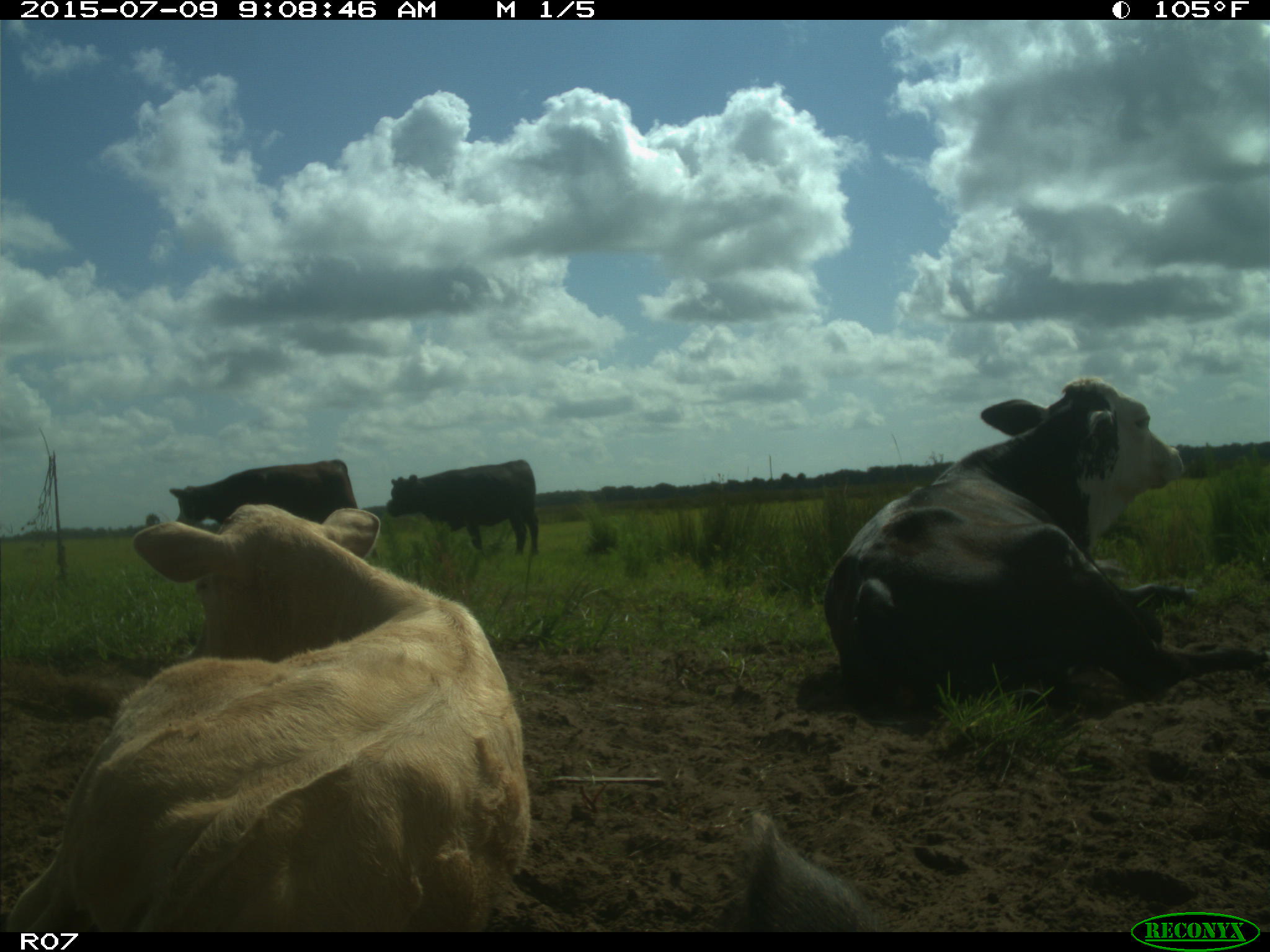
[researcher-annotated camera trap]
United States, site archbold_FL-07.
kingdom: Animalia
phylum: Chordata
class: Mammalia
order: Artiodactyla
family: Bovidae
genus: Bos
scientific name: Bos taurus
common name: domestic cow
Bos taurus (domestic cow).